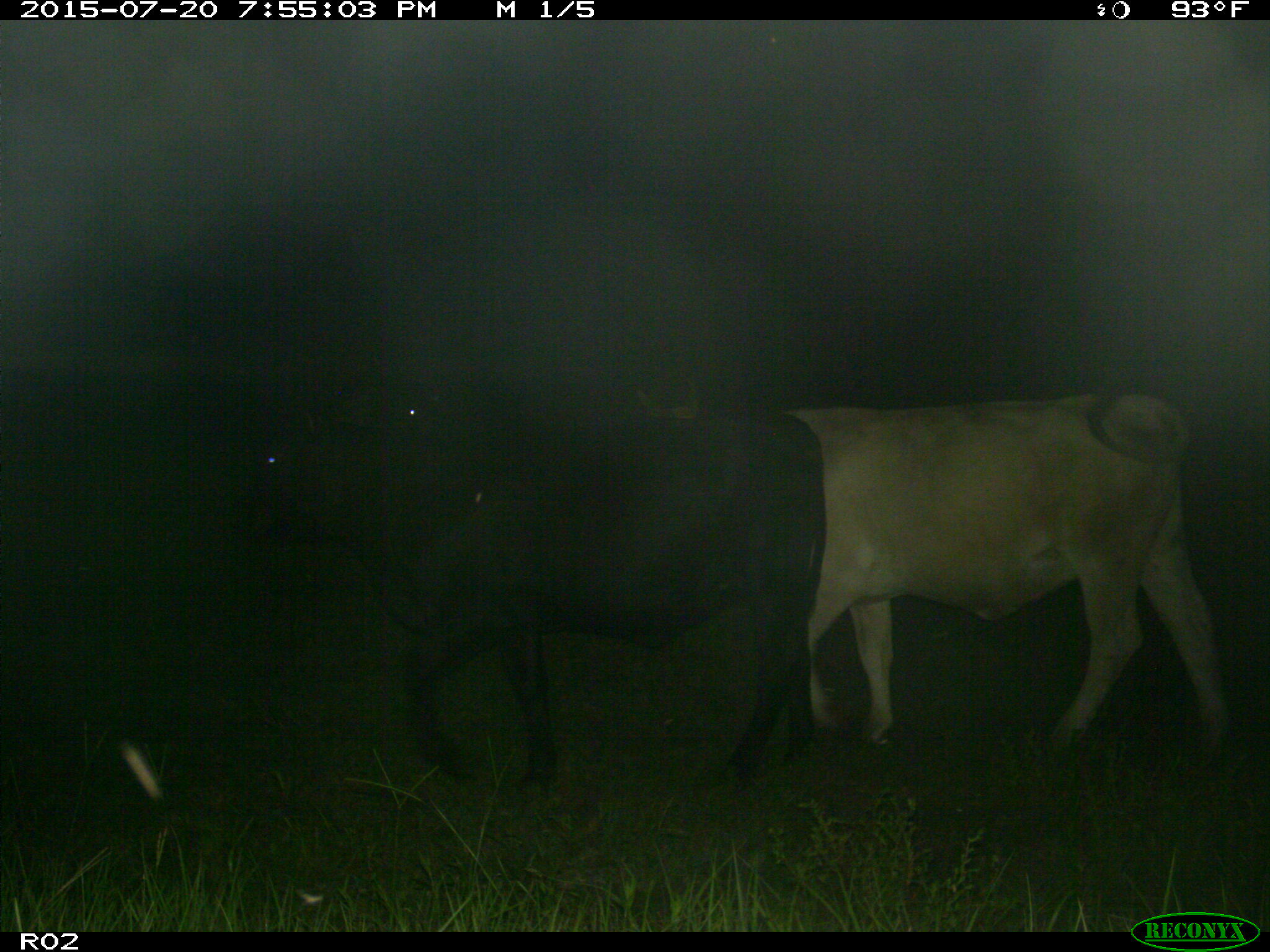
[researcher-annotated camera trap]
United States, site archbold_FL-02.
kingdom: Animalia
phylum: Chordata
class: Mammalia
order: Artiodactyla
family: Bovidae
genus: Bos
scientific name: Bos taurus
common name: domestic cow